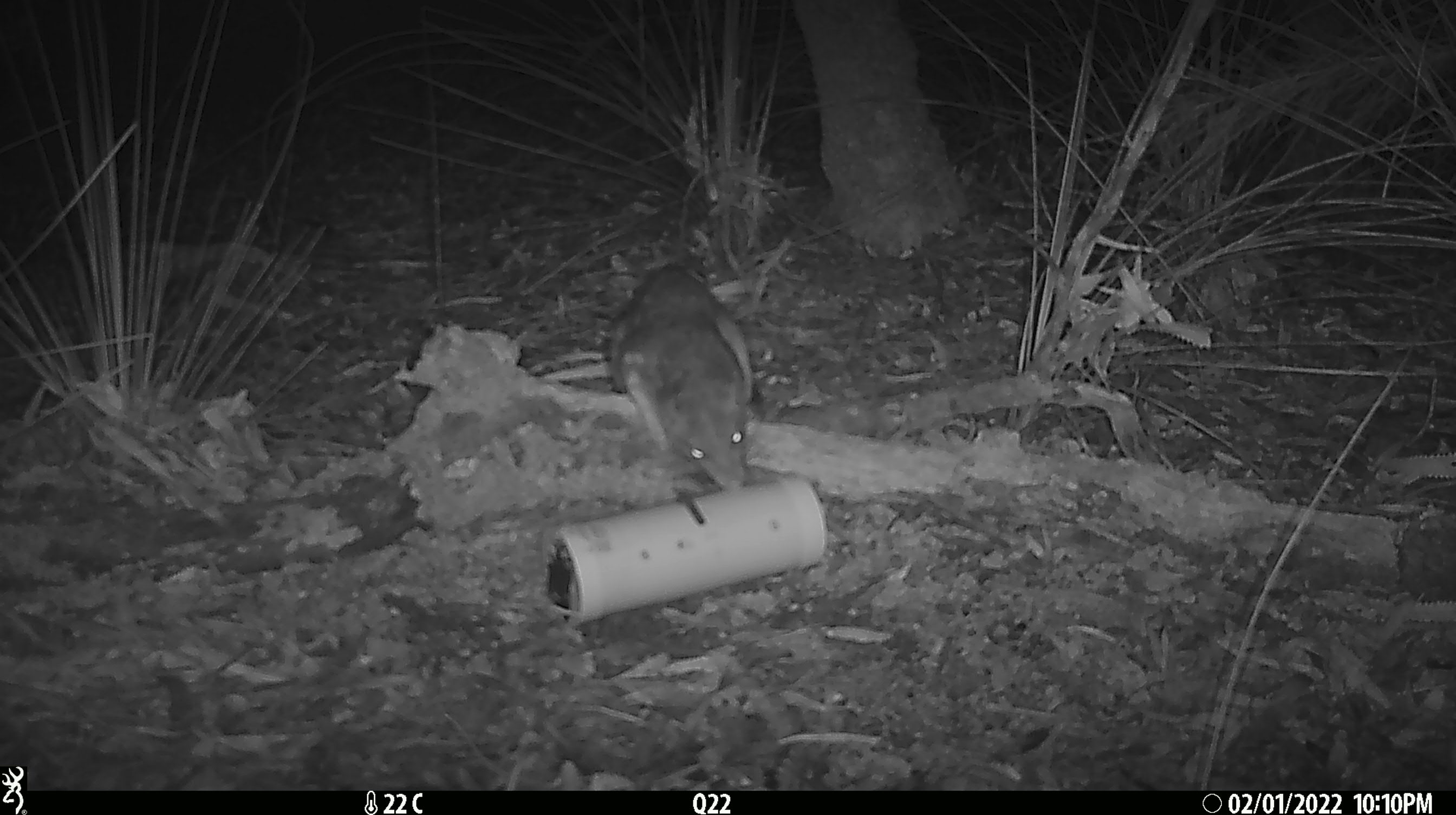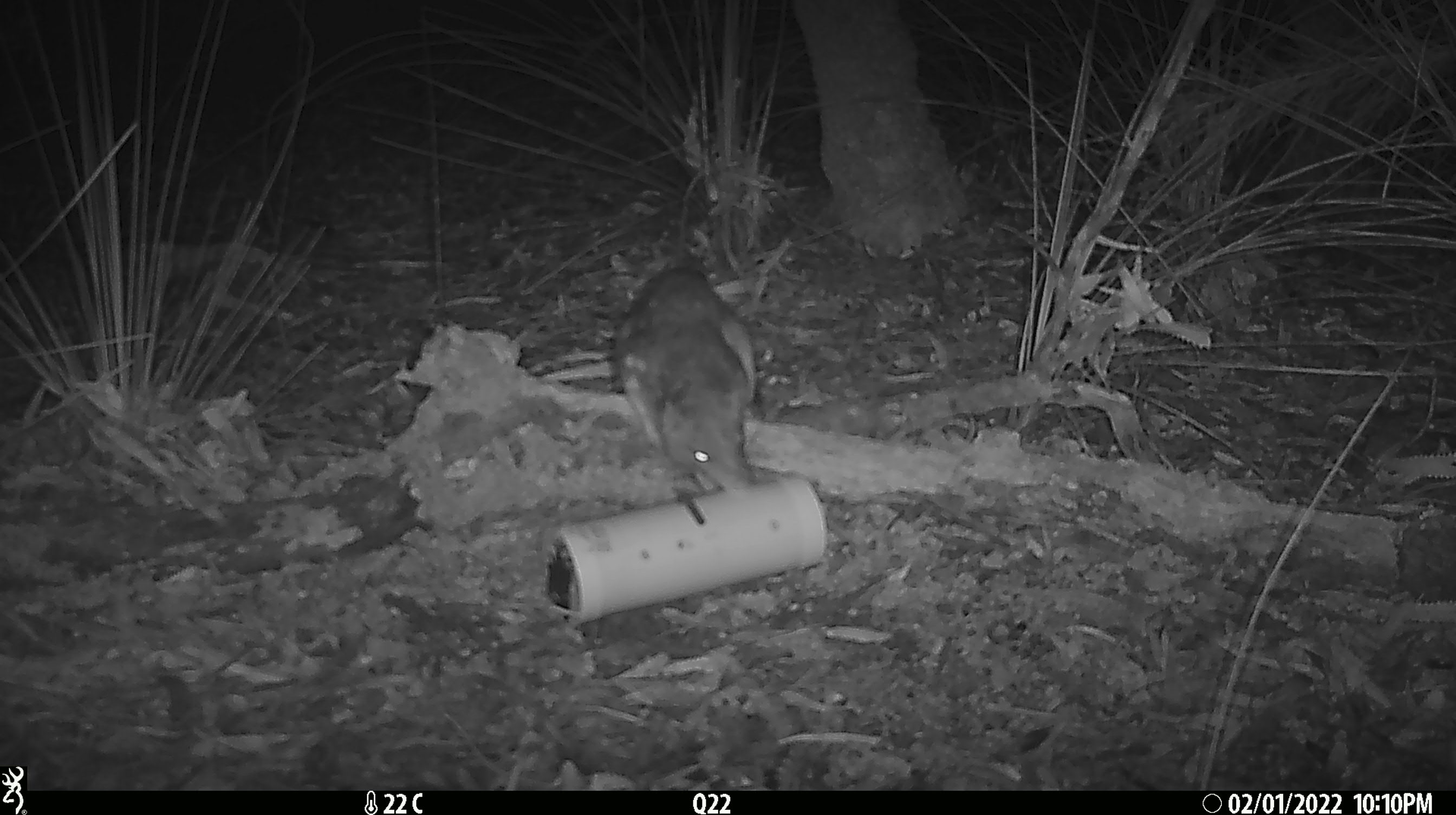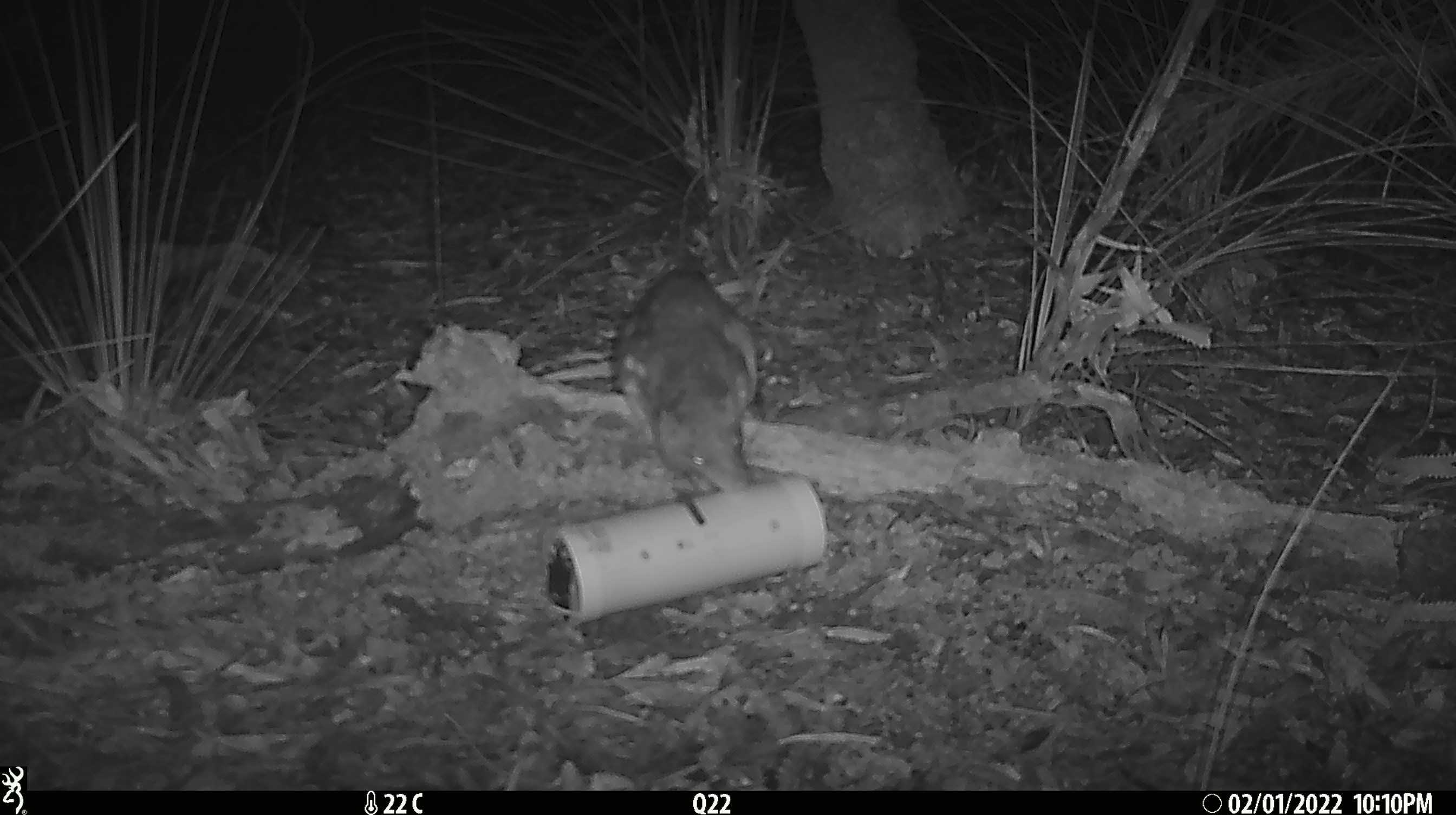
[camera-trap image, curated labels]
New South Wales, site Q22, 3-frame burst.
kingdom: Animalia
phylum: Chordata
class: Mammalia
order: Dasyuromorphia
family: Dasyuridae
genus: Dasyurus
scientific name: Dasyurus maculatus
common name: spotted-tailed quoll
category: quoll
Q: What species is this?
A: Quoll (spotted-tailed quoll) (Dasyurus maculatus).